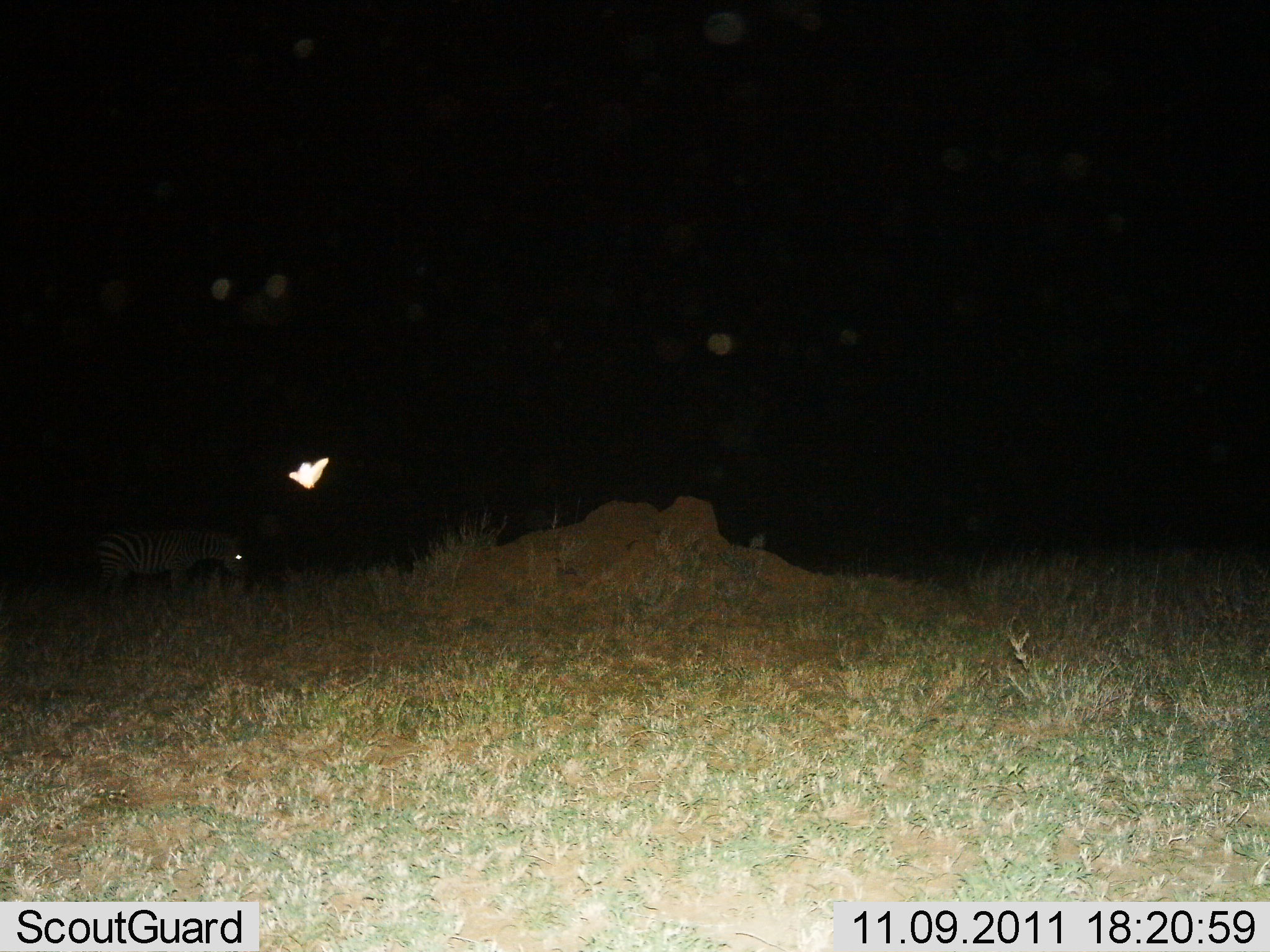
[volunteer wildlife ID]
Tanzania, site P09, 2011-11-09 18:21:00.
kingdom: Animalia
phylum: Chordata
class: Mammalia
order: Perissodactyla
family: Equidae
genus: Equus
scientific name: Equus quagga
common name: plains zebra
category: zebra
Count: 1.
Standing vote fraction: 80%.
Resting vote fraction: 0%.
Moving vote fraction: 0%.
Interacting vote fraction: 0%.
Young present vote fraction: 0%.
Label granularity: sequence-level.